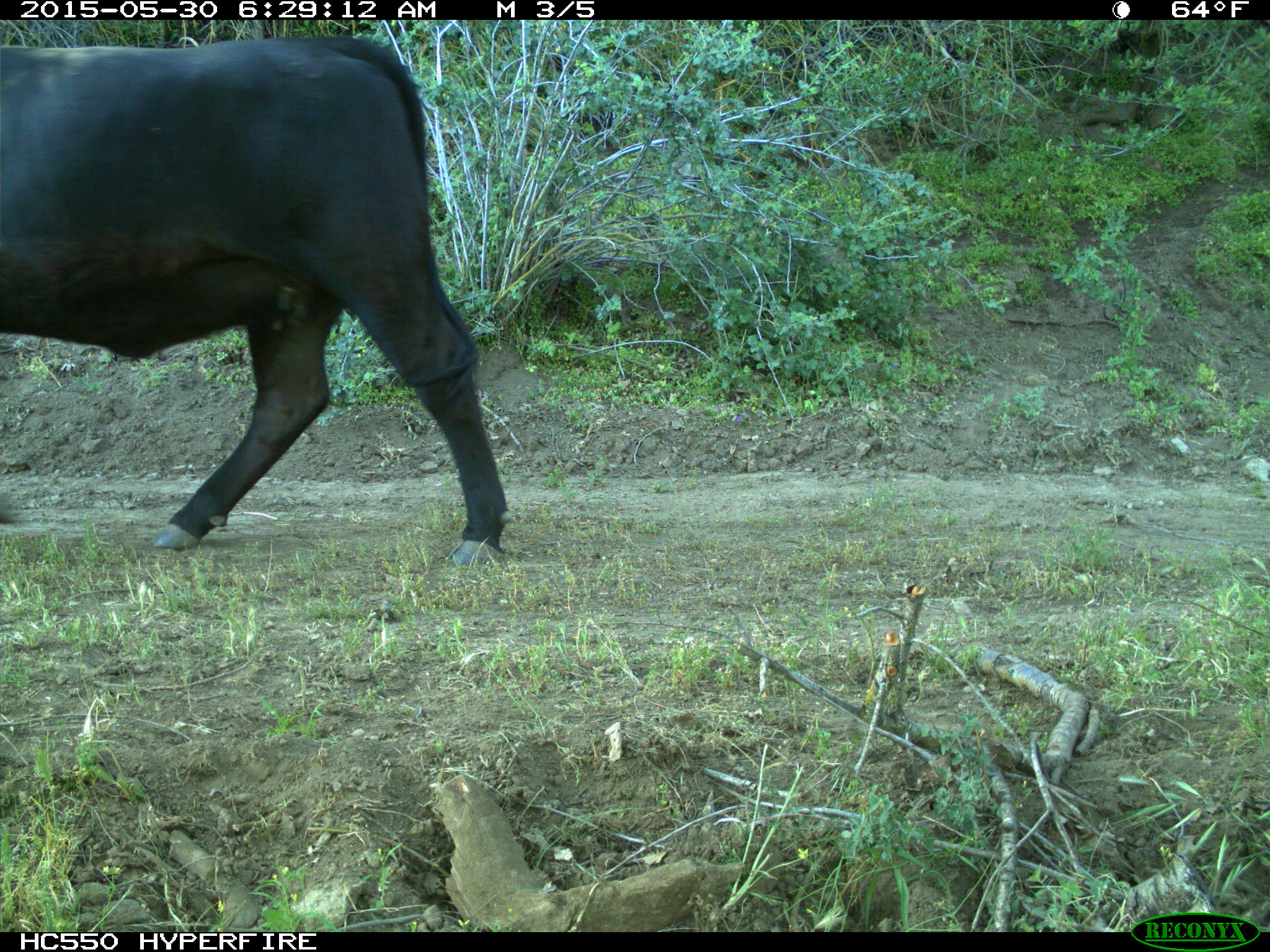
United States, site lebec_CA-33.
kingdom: Animalia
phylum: Chordata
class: Mammalia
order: Artiodactyla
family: Bovidae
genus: Bos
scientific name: Bos taurus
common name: domestic cow